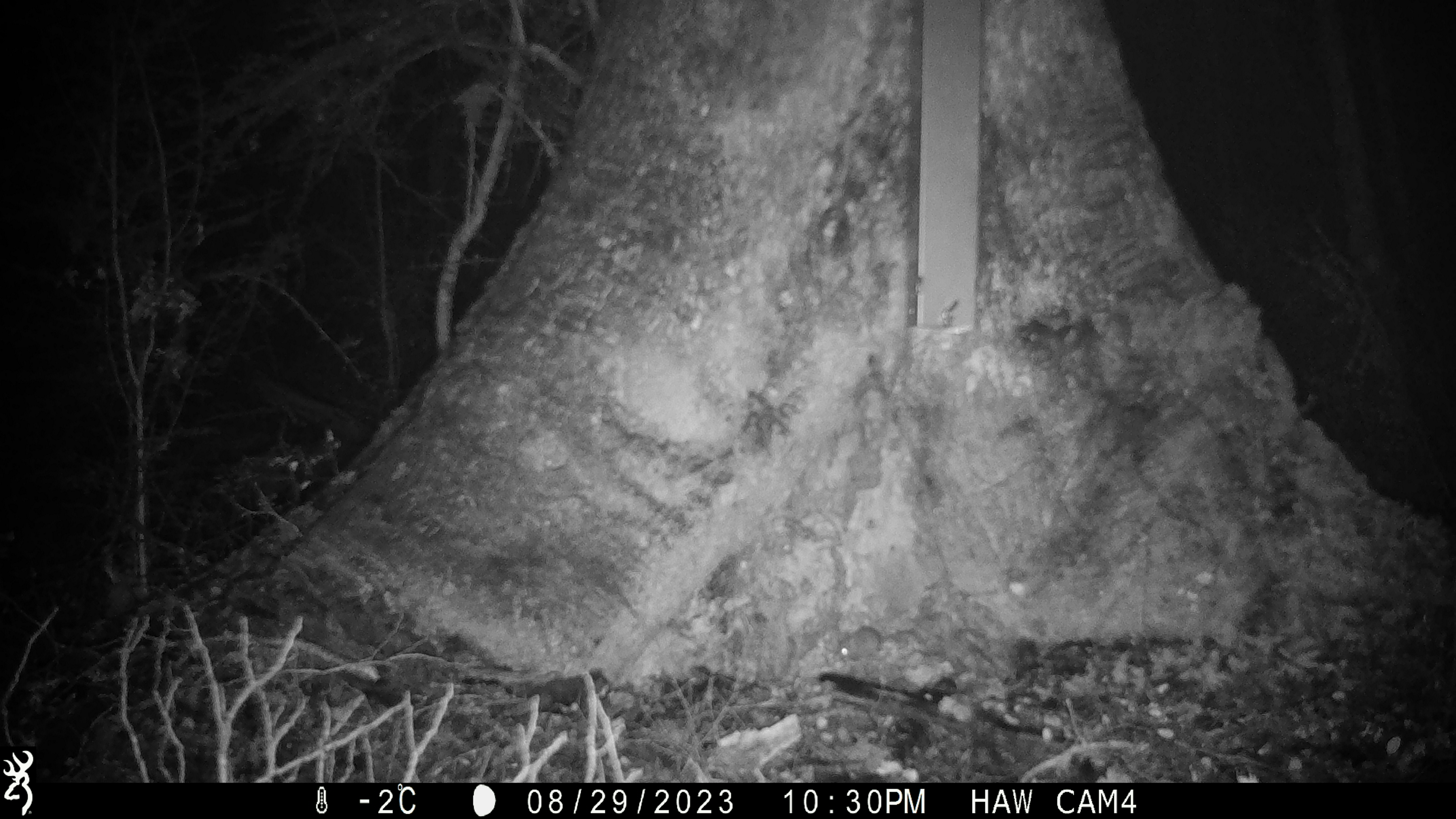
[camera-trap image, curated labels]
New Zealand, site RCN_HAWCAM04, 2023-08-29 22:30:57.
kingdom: Animalia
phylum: Chordata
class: Mammalia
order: Rodentia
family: Muridae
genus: Mus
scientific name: Mus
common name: mouse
Mouse (Mus).